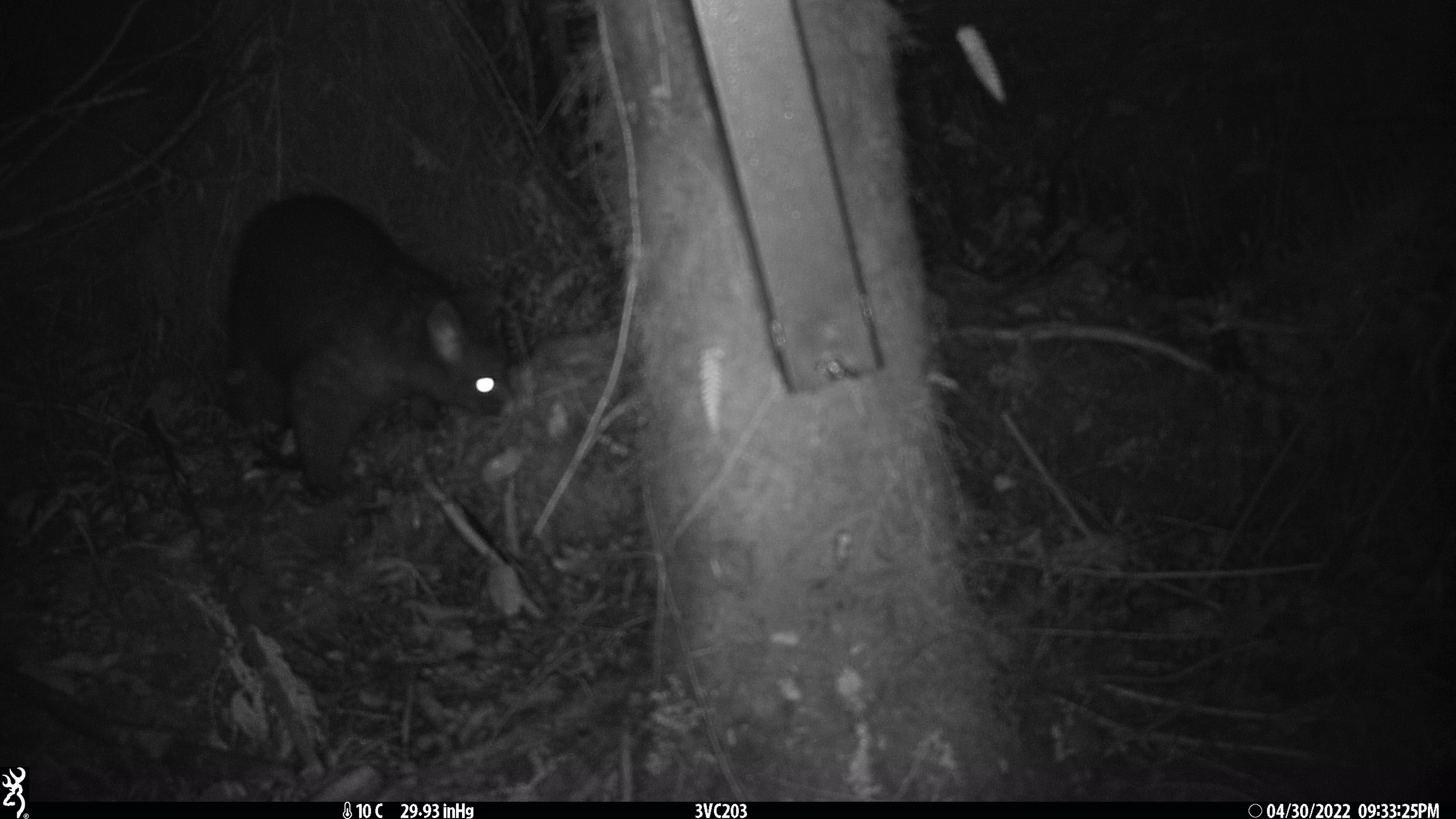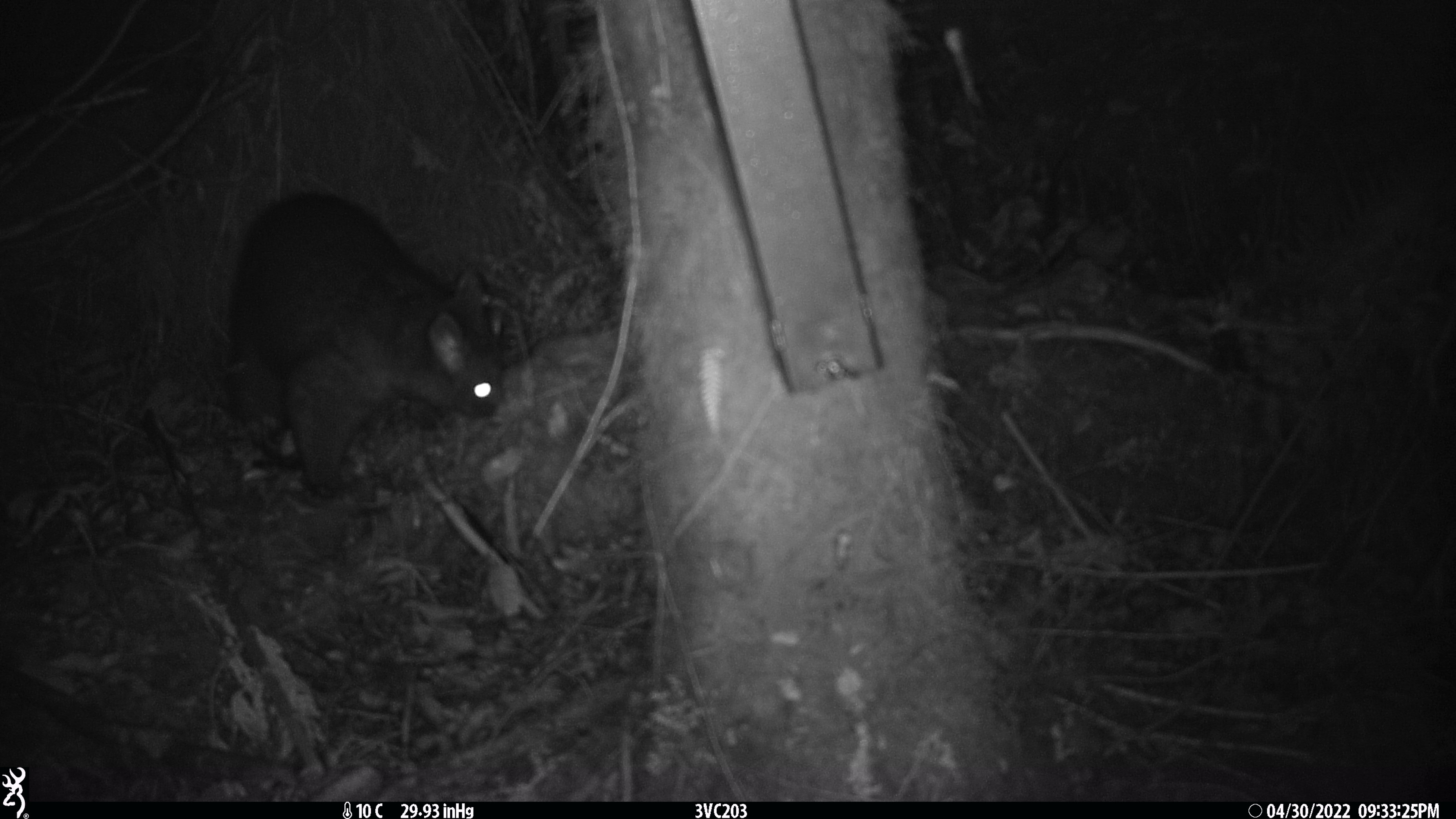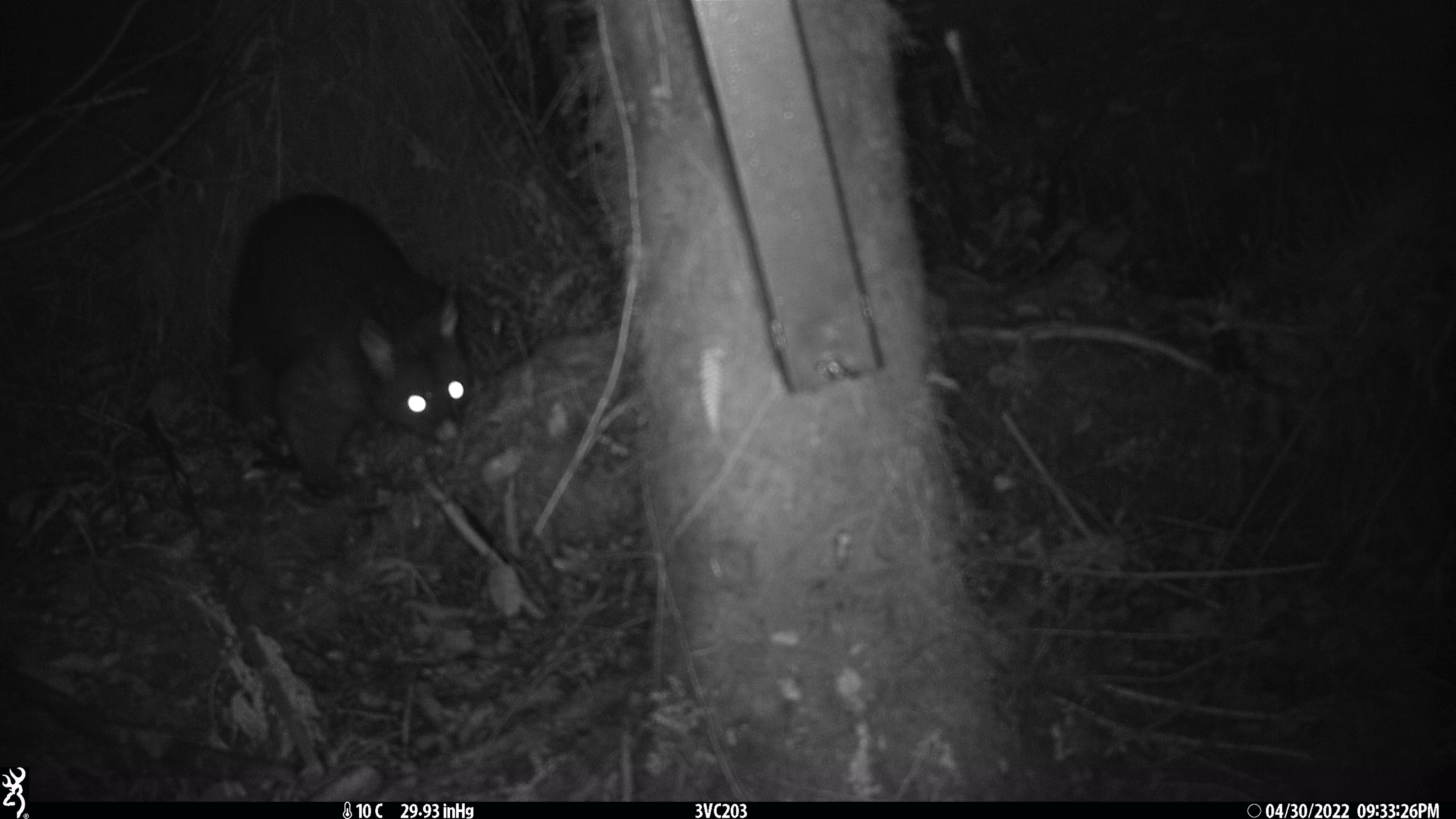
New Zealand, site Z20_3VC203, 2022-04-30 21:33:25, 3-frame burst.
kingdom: Animalia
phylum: Chordata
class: Mammalia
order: Diprotodontia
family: Phalangeridae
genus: Trichosurus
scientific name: Trichosurus vulpecula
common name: common brushtail possum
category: possum